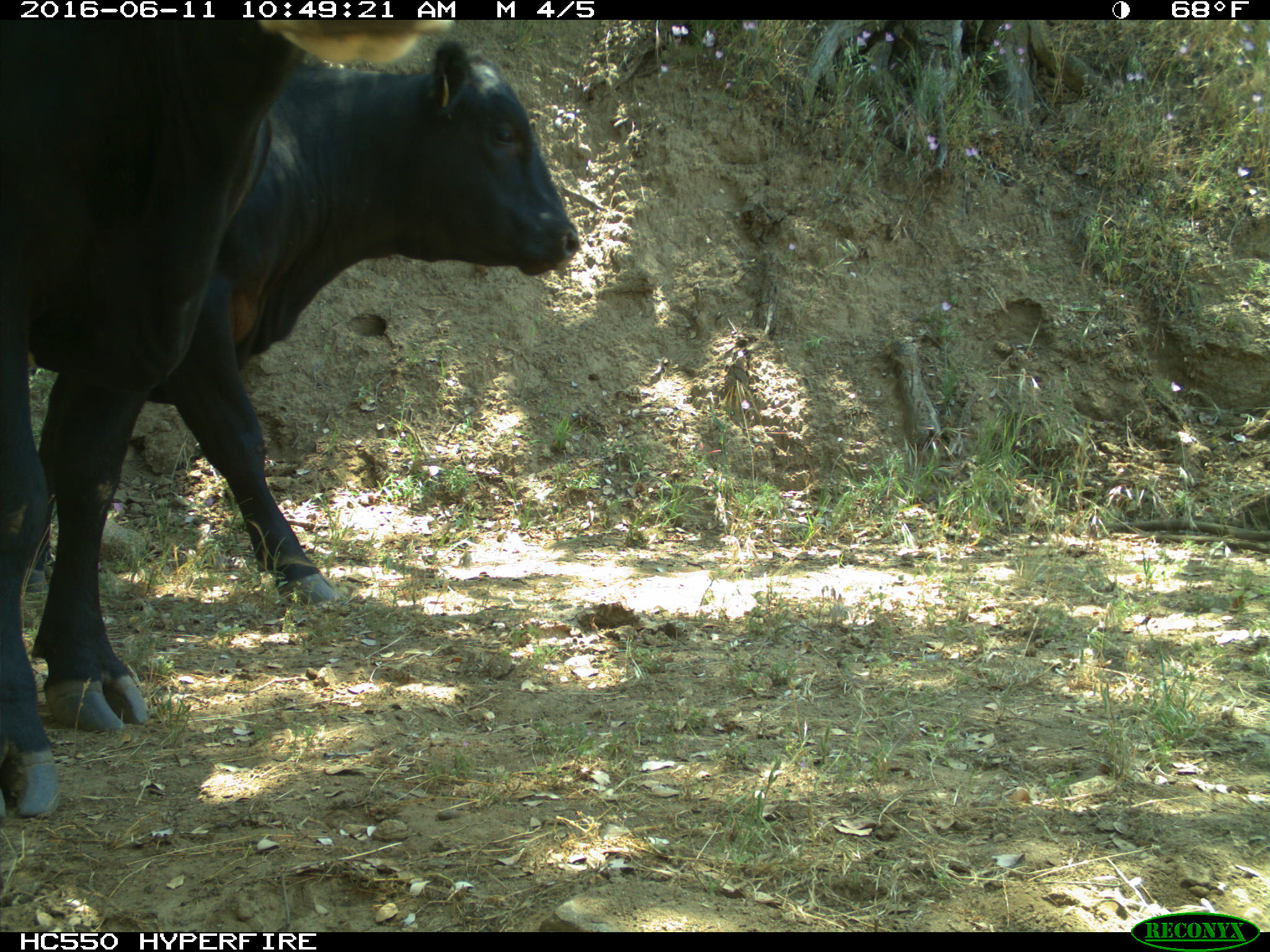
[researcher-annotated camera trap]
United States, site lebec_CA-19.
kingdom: Animalia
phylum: Chordata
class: Mammalia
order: Artiodactyla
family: Bovidae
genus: Bos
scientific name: Bos taurus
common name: domestic cow